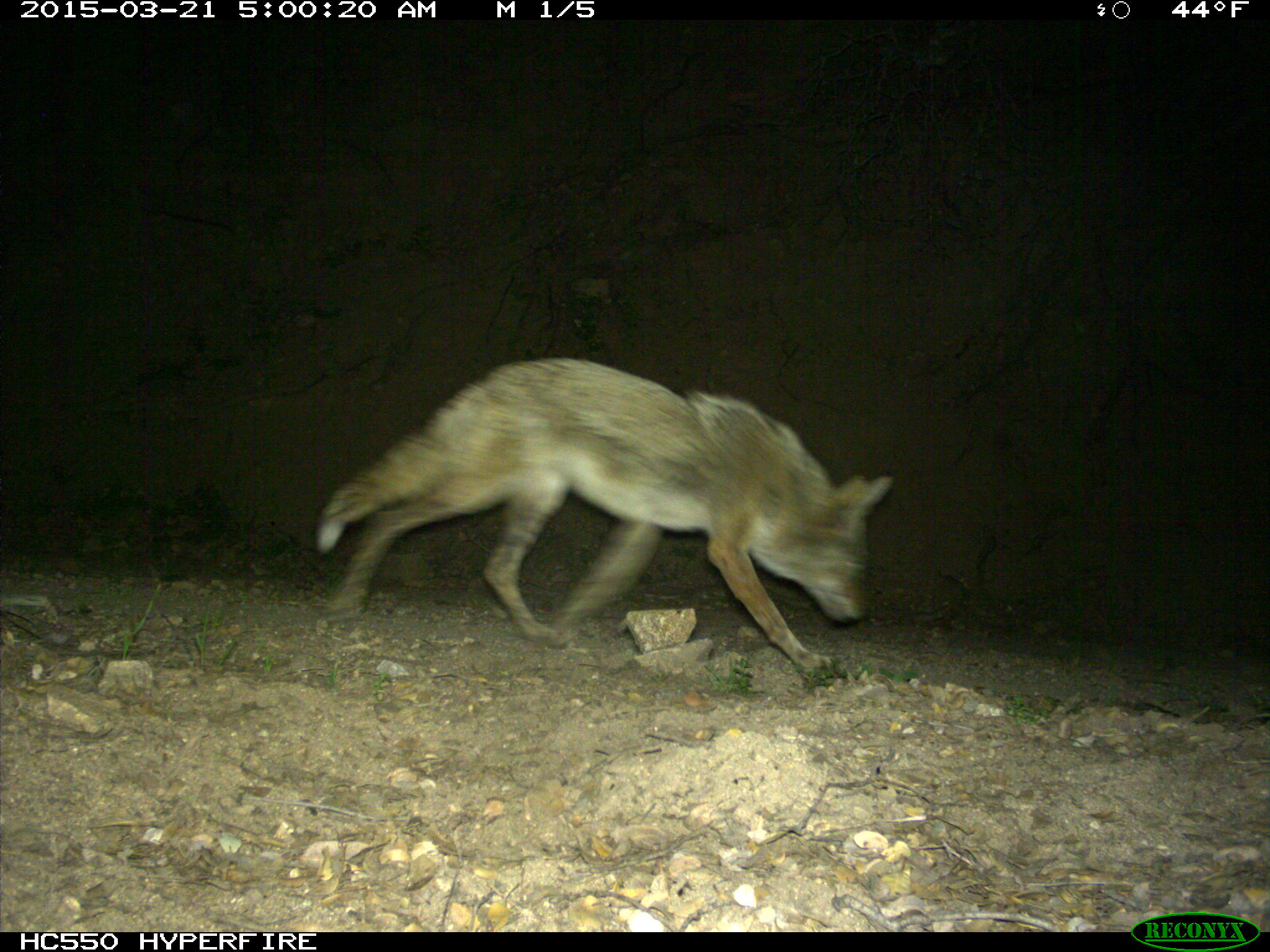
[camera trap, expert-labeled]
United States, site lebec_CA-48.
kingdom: Animalia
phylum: Chordata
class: Mammalia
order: Carnivora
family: Canidae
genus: Canis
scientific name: Canis latrans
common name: coyote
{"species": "Canis latrans (coyote)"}